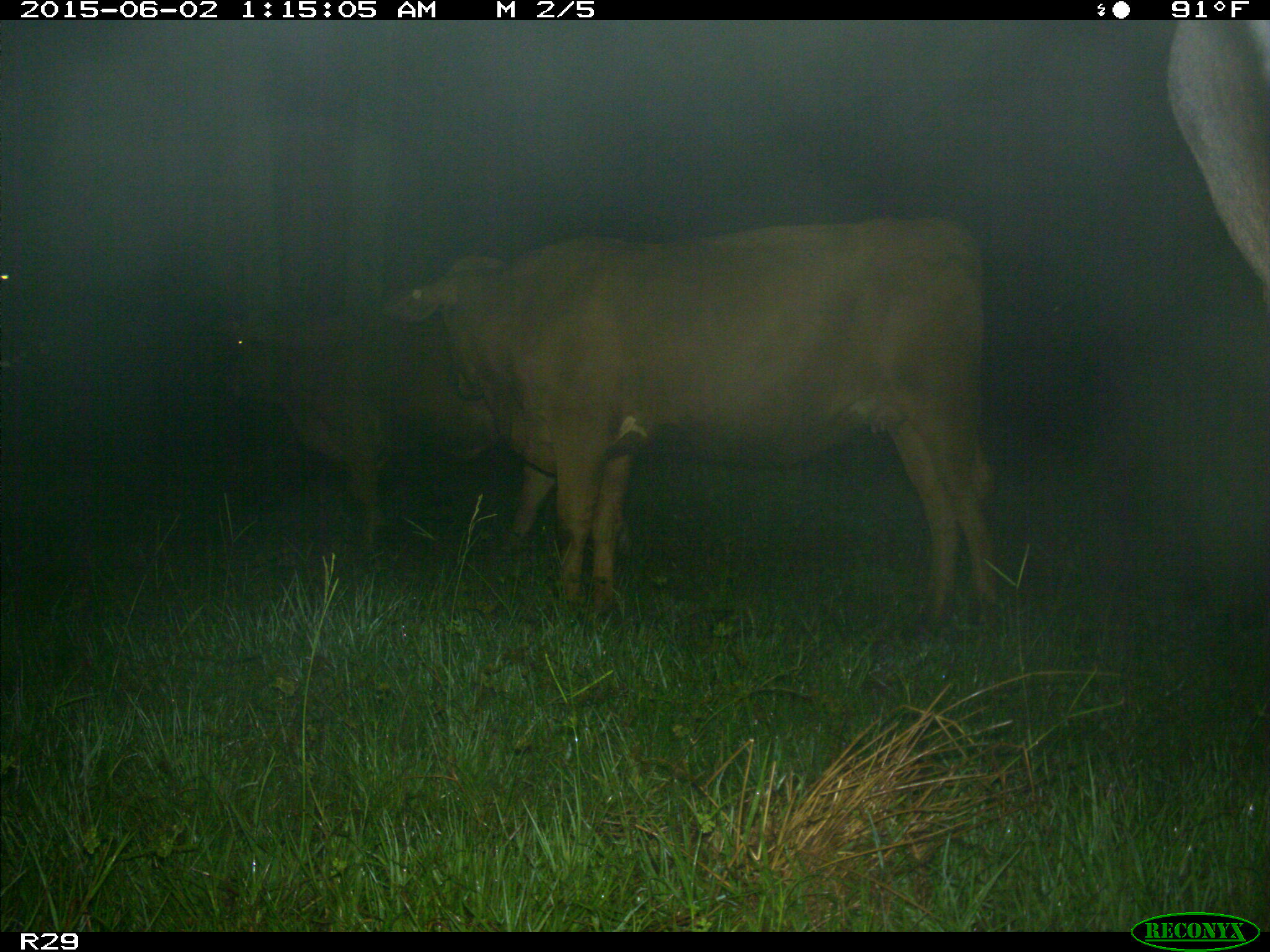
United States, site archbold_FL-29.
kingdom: Animalia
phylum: Chordata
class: Mammalia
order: Artiodactyla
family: Bovidae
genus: Bos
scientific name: Bos taurus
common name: domestic cow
Bos taurus (domestic cow).